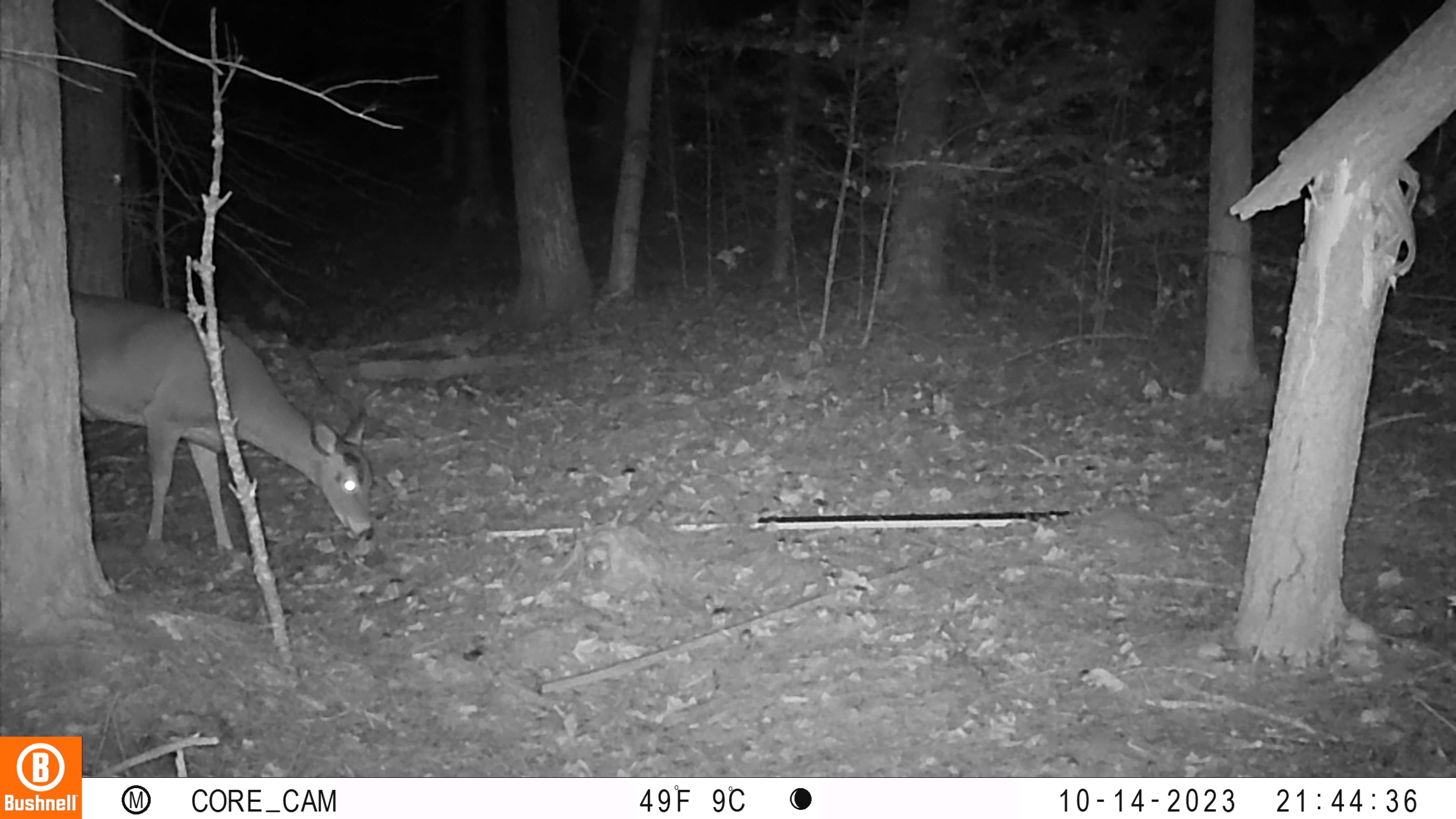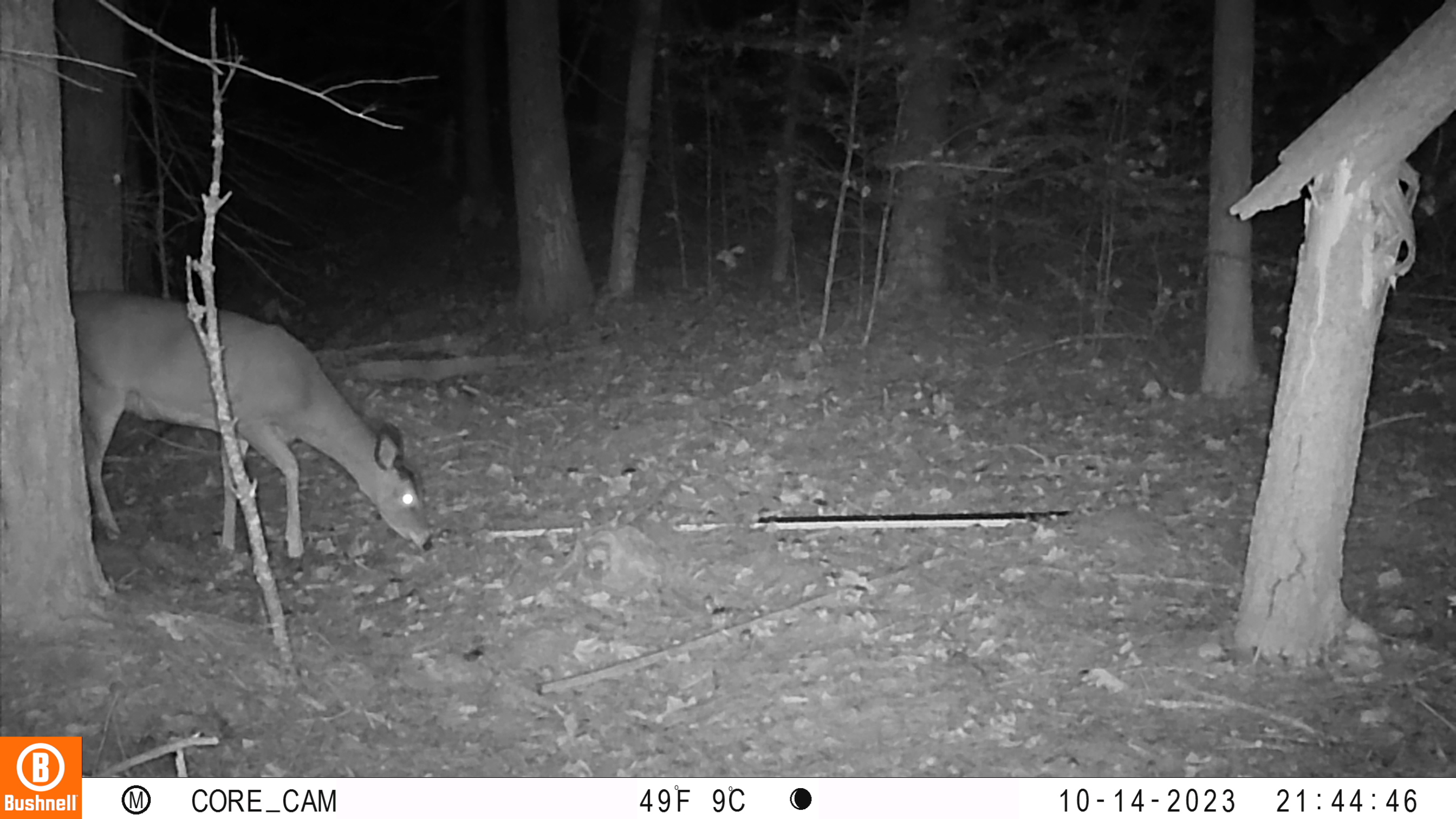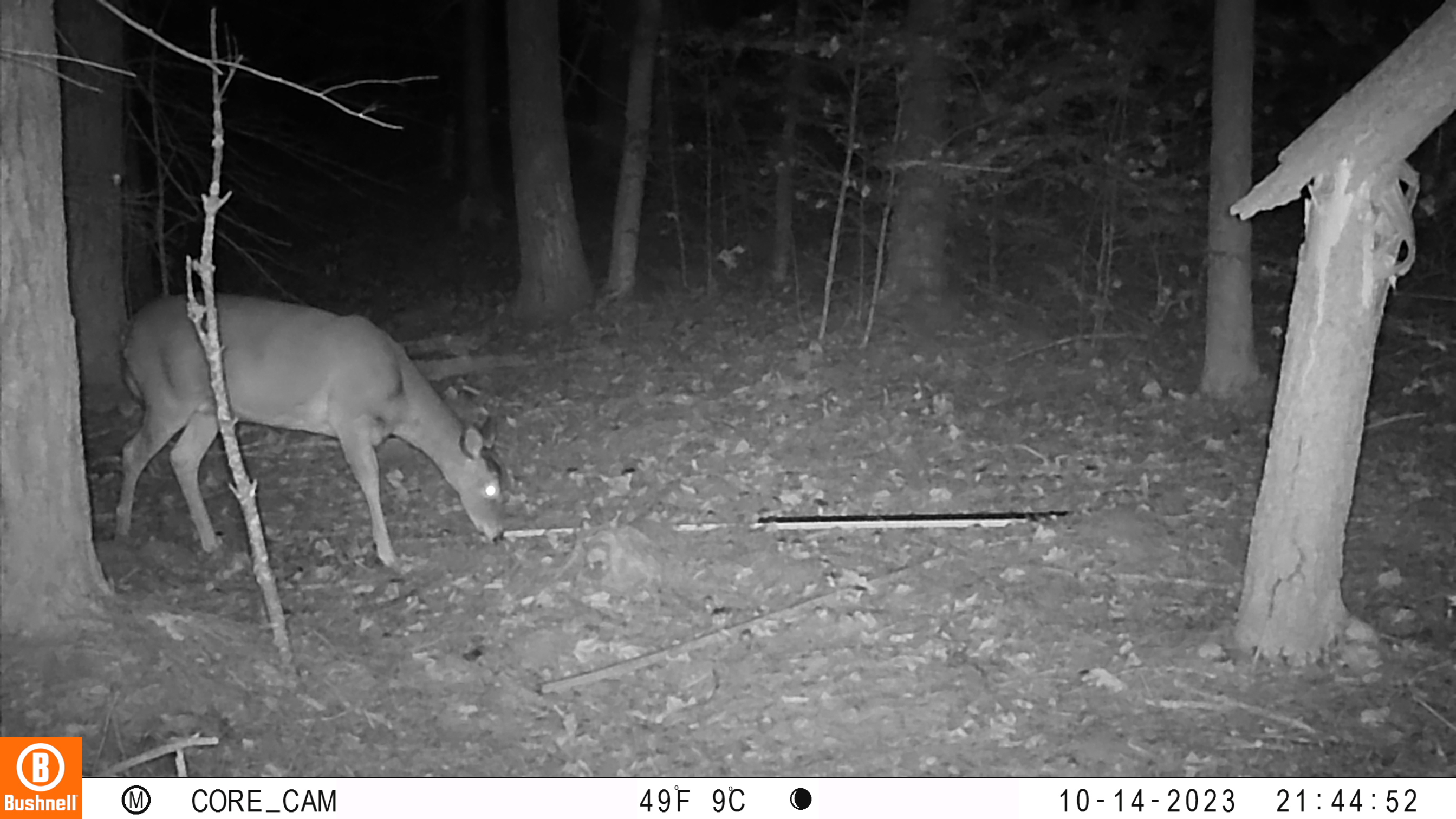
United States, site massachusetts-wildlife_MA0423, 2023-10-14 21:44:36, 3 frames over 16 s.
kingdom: Animalia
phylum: Chordata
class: Mammalia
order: Artiodactyla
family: Cervidae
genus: Odocoileus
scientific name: Odocoileus virginianus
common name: white-tailed deer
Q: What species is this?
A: White-tailed deer (Odocoileus virginianus).